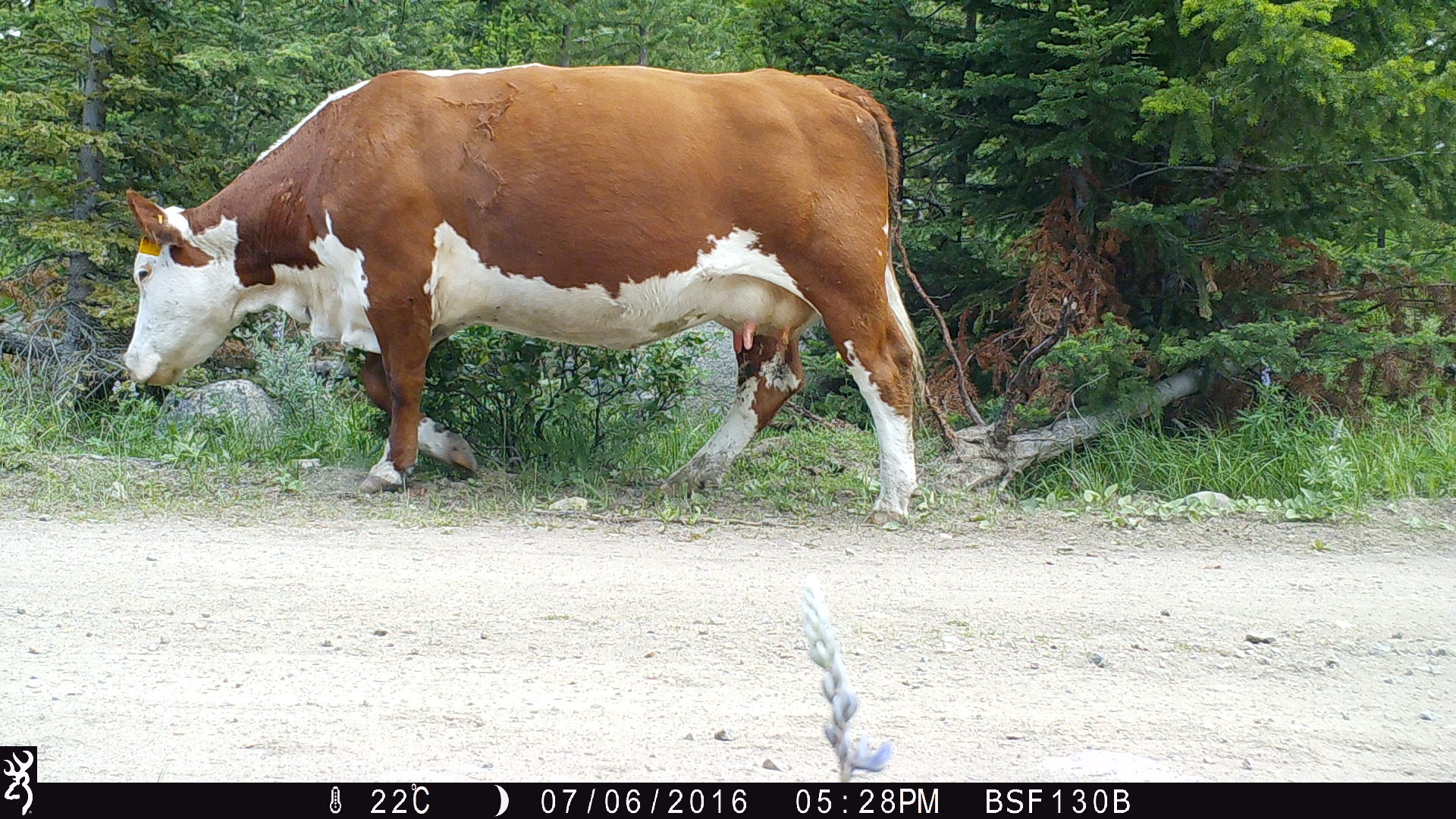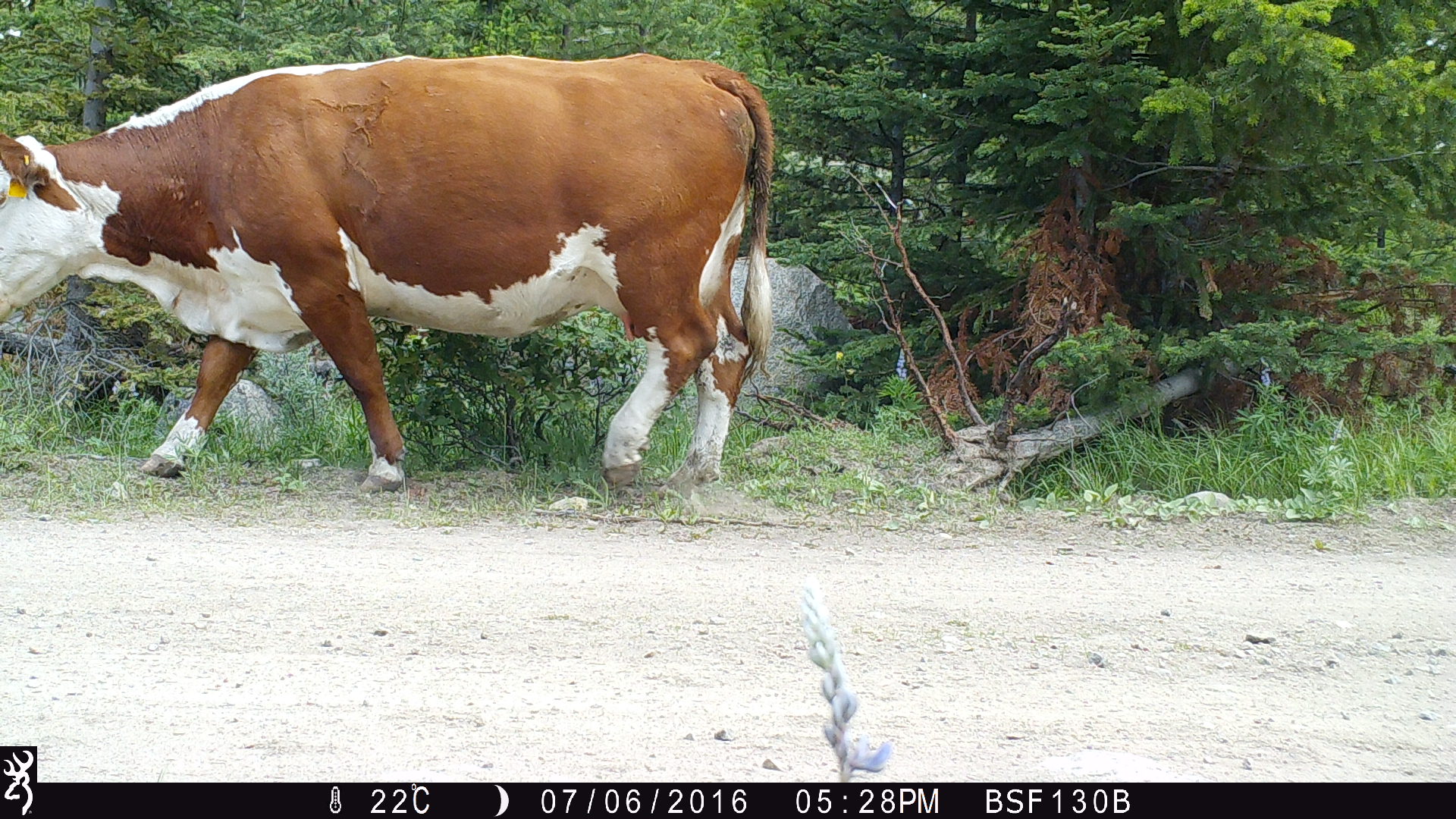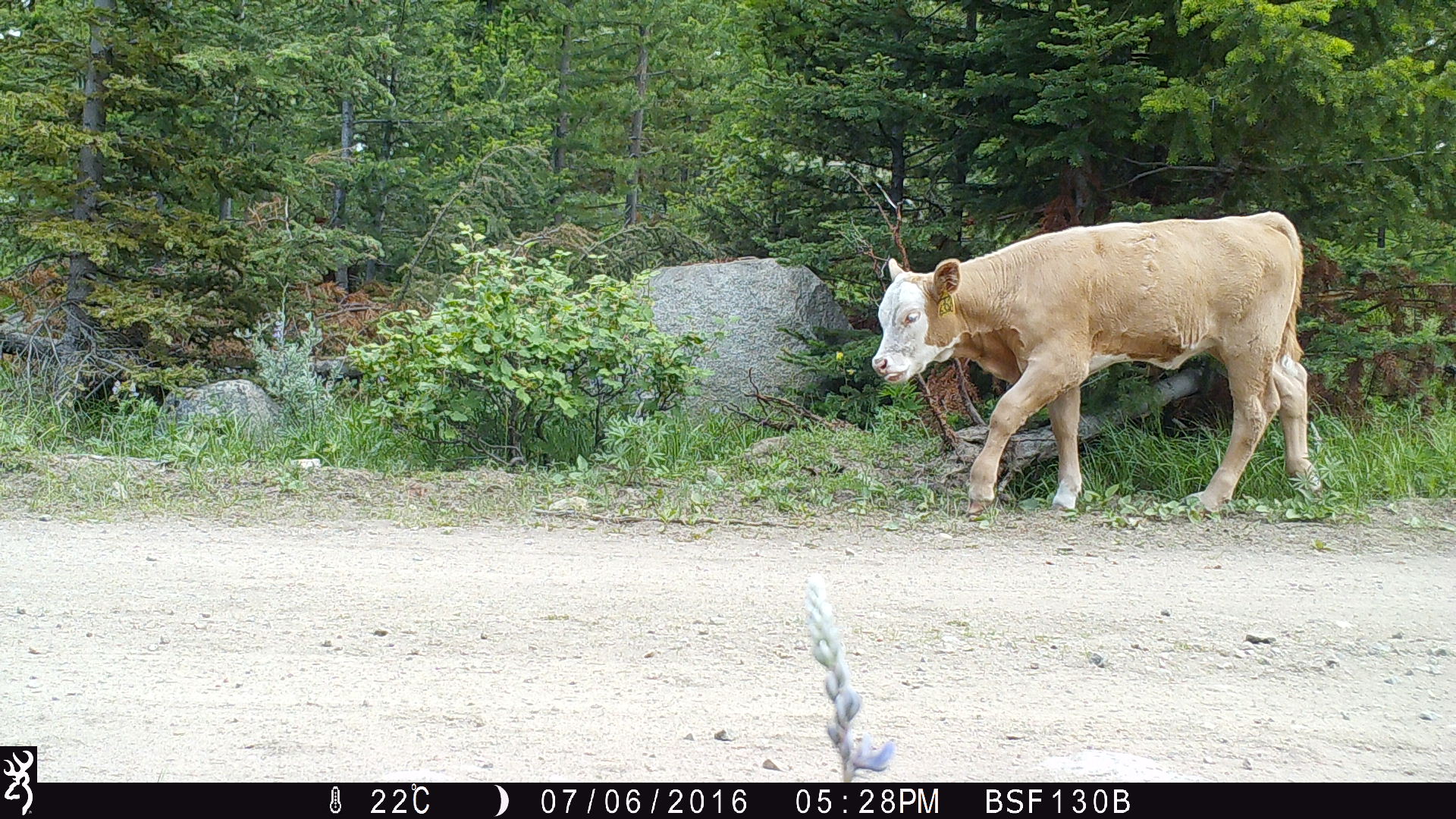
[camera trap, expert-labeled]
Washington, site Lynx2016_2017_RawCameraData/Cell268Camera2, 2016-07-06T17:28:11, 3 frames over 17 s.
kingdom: Animalia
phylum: Chordata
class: Mammalia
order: Artiodactyla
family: Bovidae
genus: Bos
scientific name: Bos taurus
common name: domestic cattle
Domestic cattle (Bos taurus). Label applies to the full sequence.